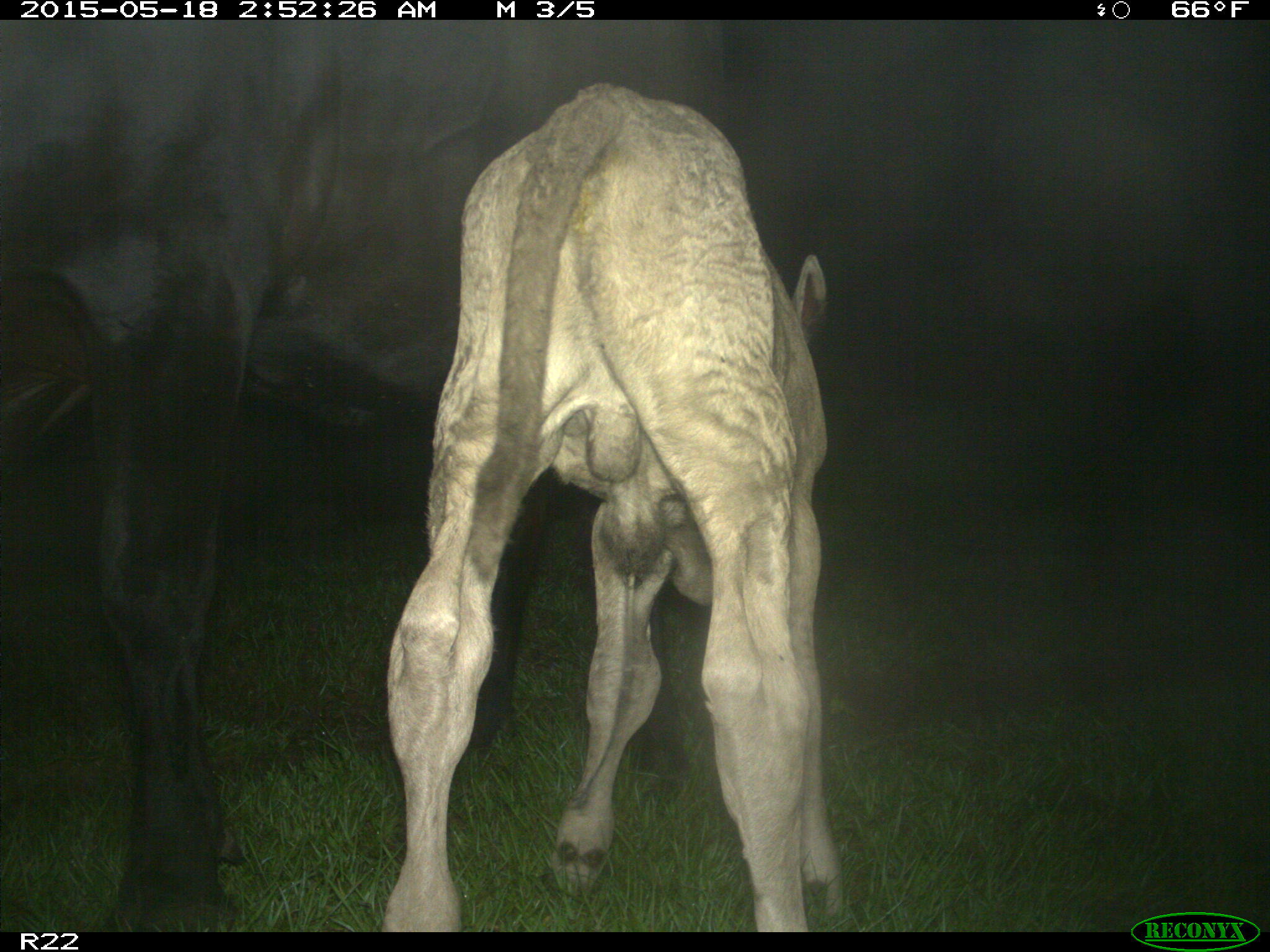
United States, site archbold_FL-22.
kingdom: Animalia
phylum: Chordata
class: Mammalia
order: Artiodactyla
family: Bovidae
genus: Bos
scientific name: Bos taurus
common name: domestic cow